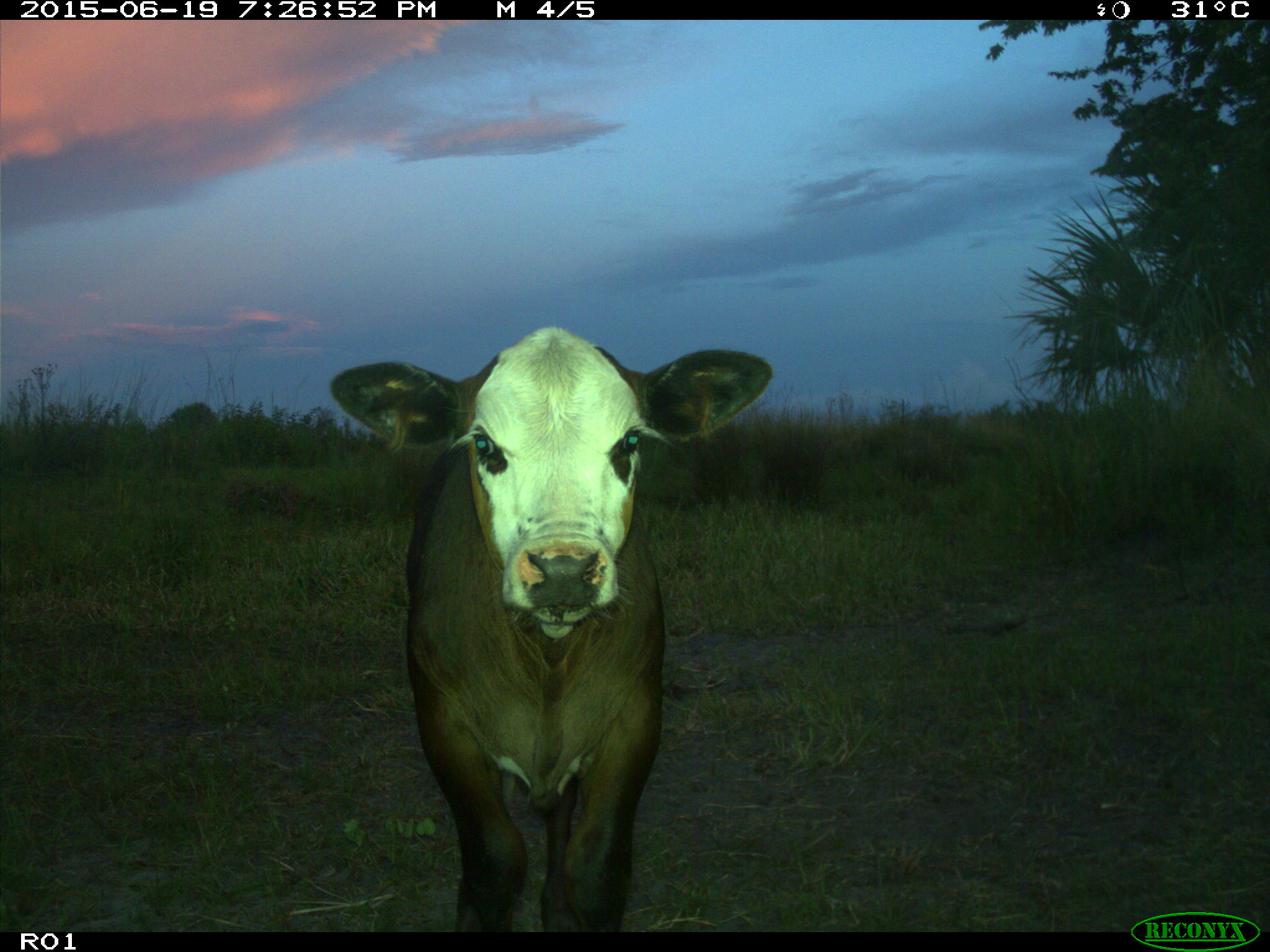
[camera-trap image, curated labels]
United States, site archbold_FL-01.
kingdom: Animalia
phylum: Chordata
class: Mammalia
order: Artiodactyla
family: Bovidae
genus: Bos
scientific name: Bos taurus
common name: domestic cow